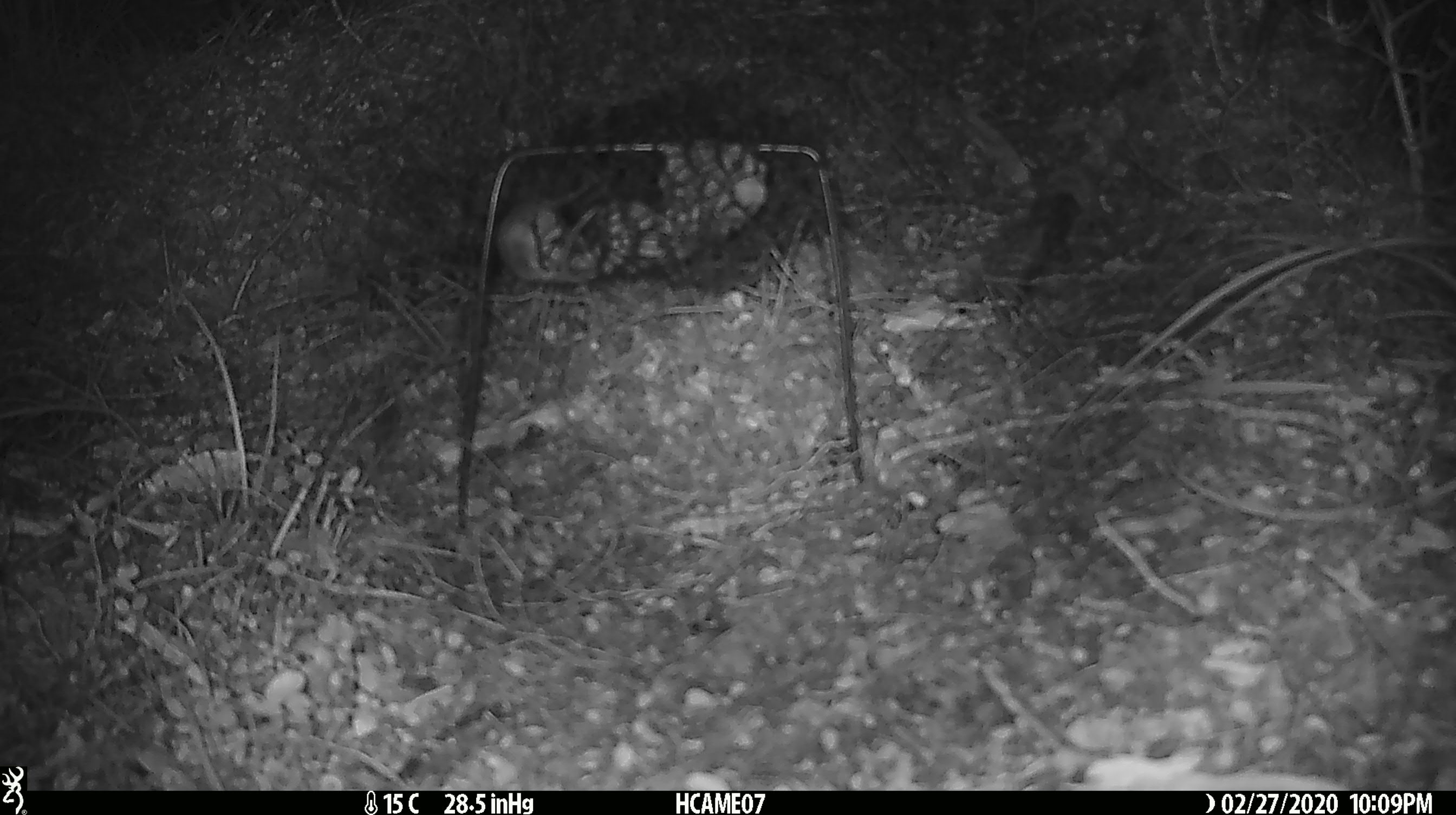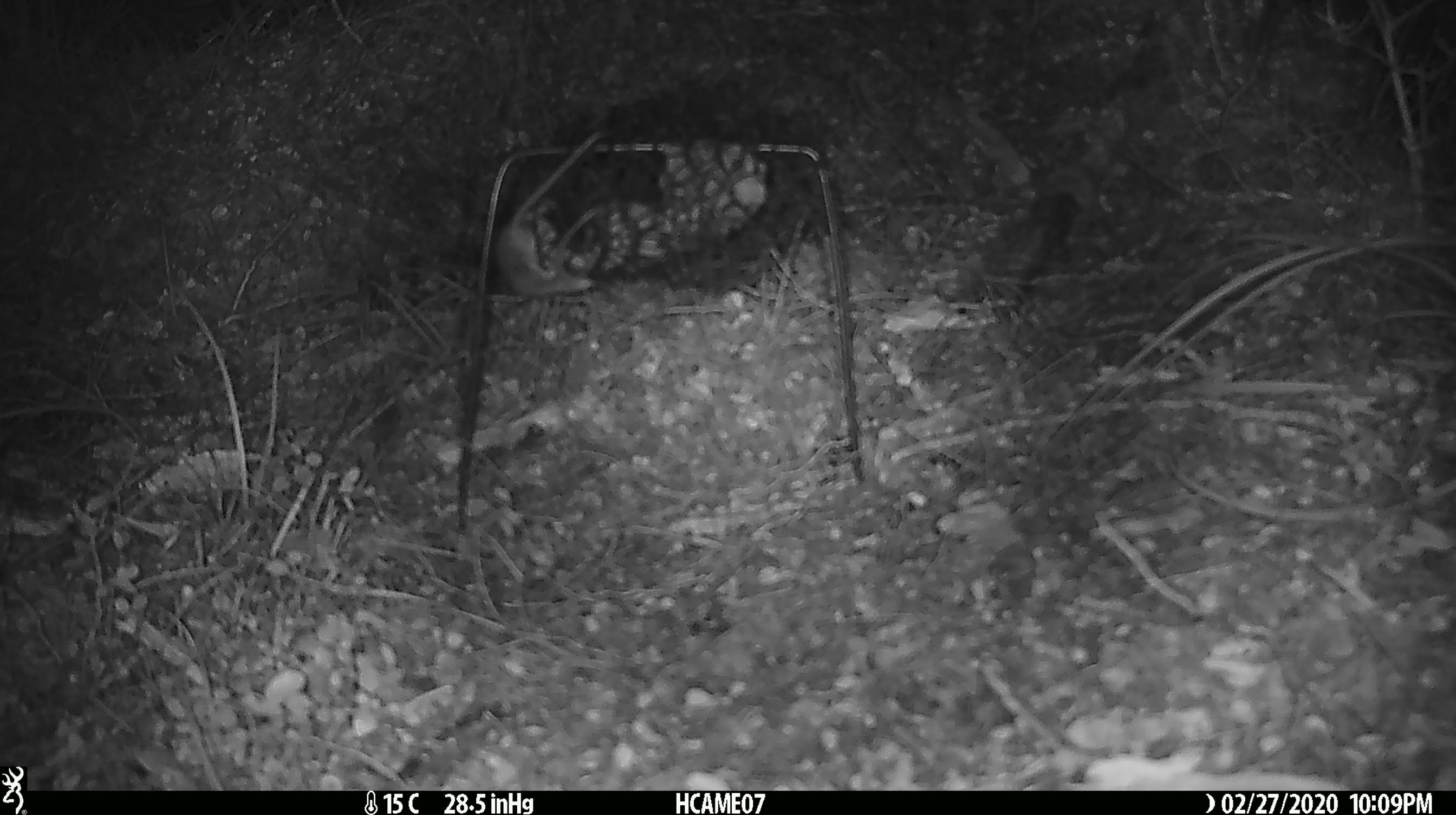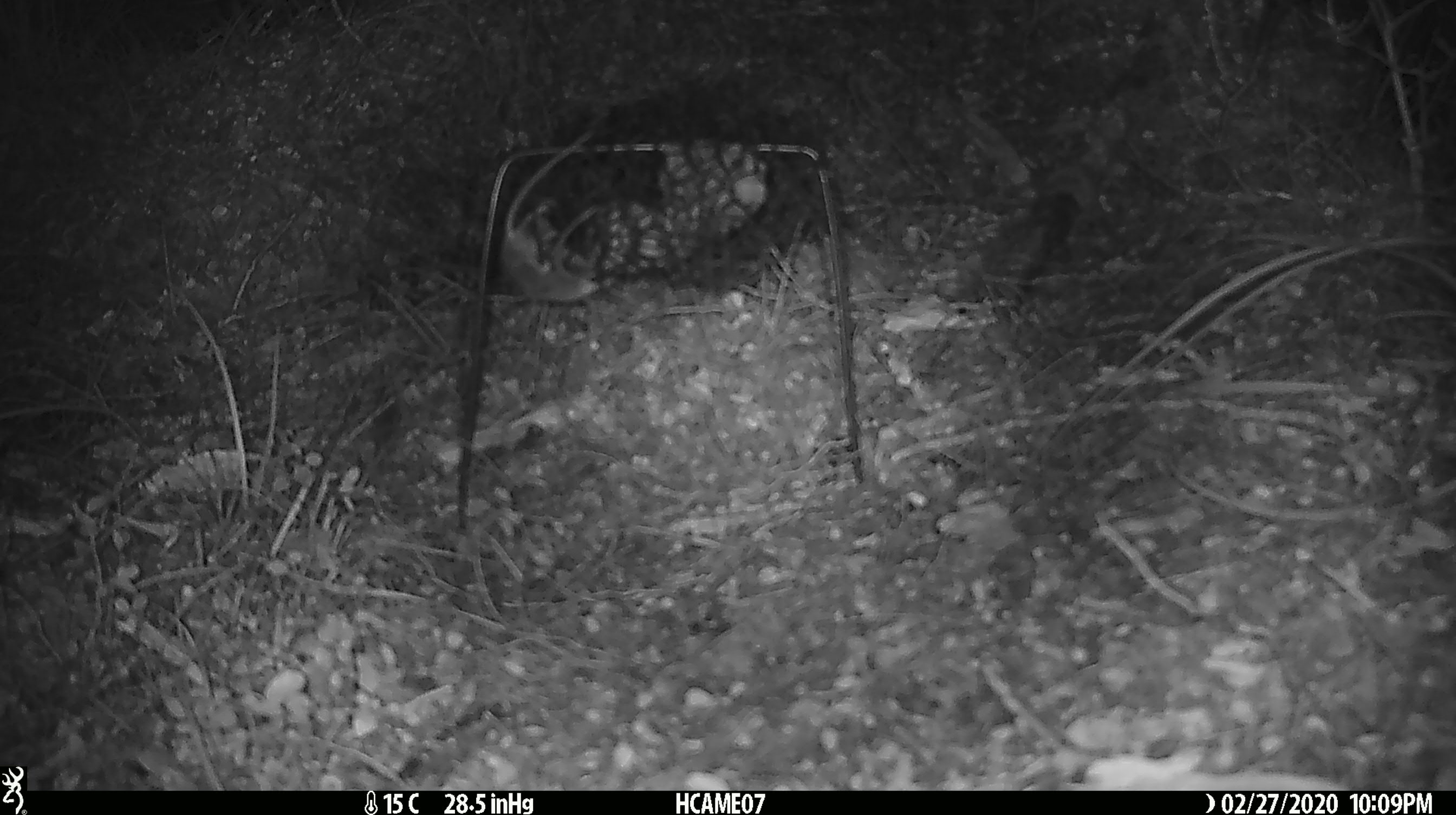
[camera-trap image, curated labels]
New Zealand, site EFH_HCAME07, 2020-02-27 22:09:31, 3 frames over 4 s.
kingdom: Animalia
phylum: Chordata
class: Mammalia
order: Rodentia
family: Muridae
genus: Mus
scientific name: Mus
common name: mouse